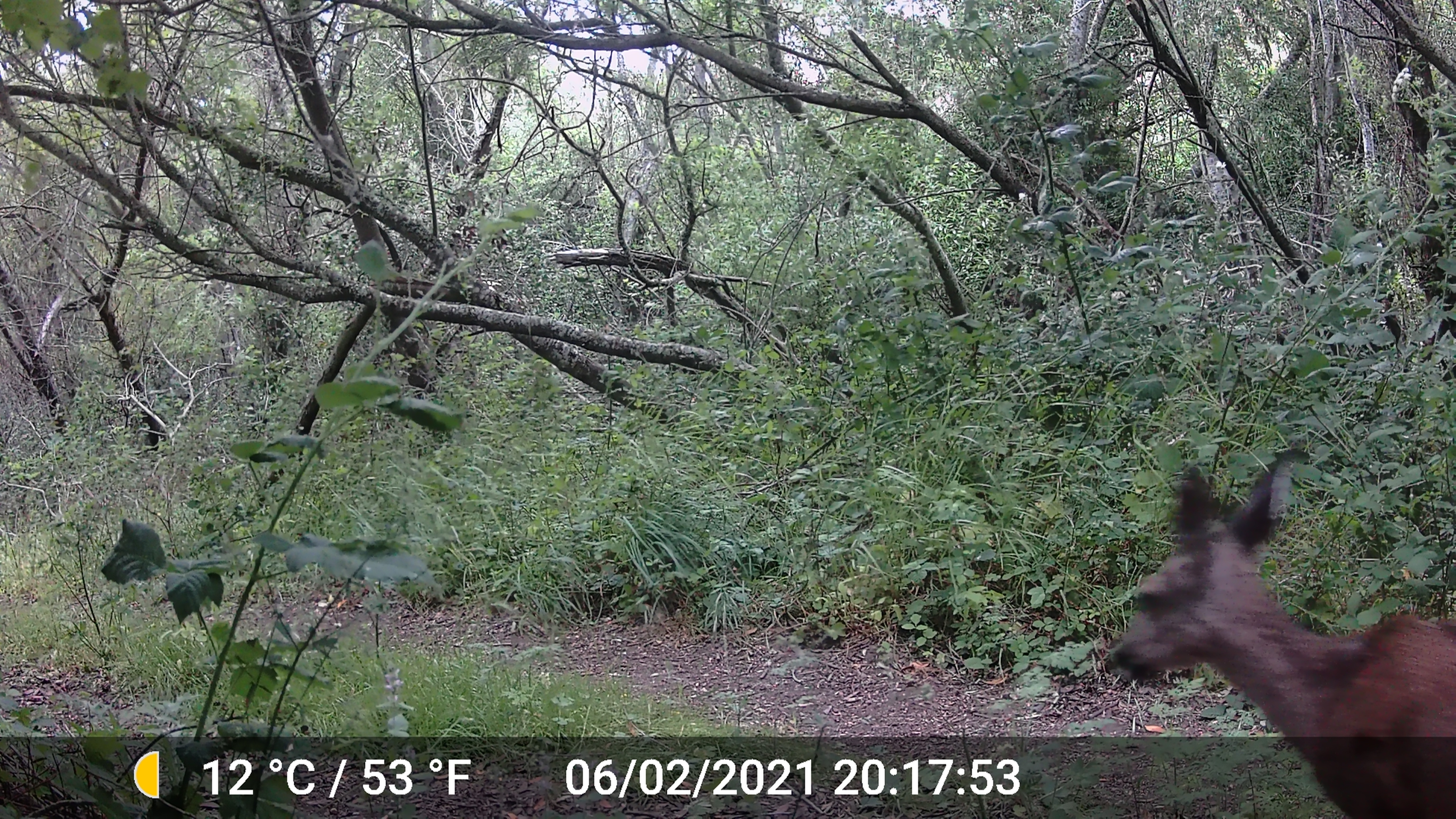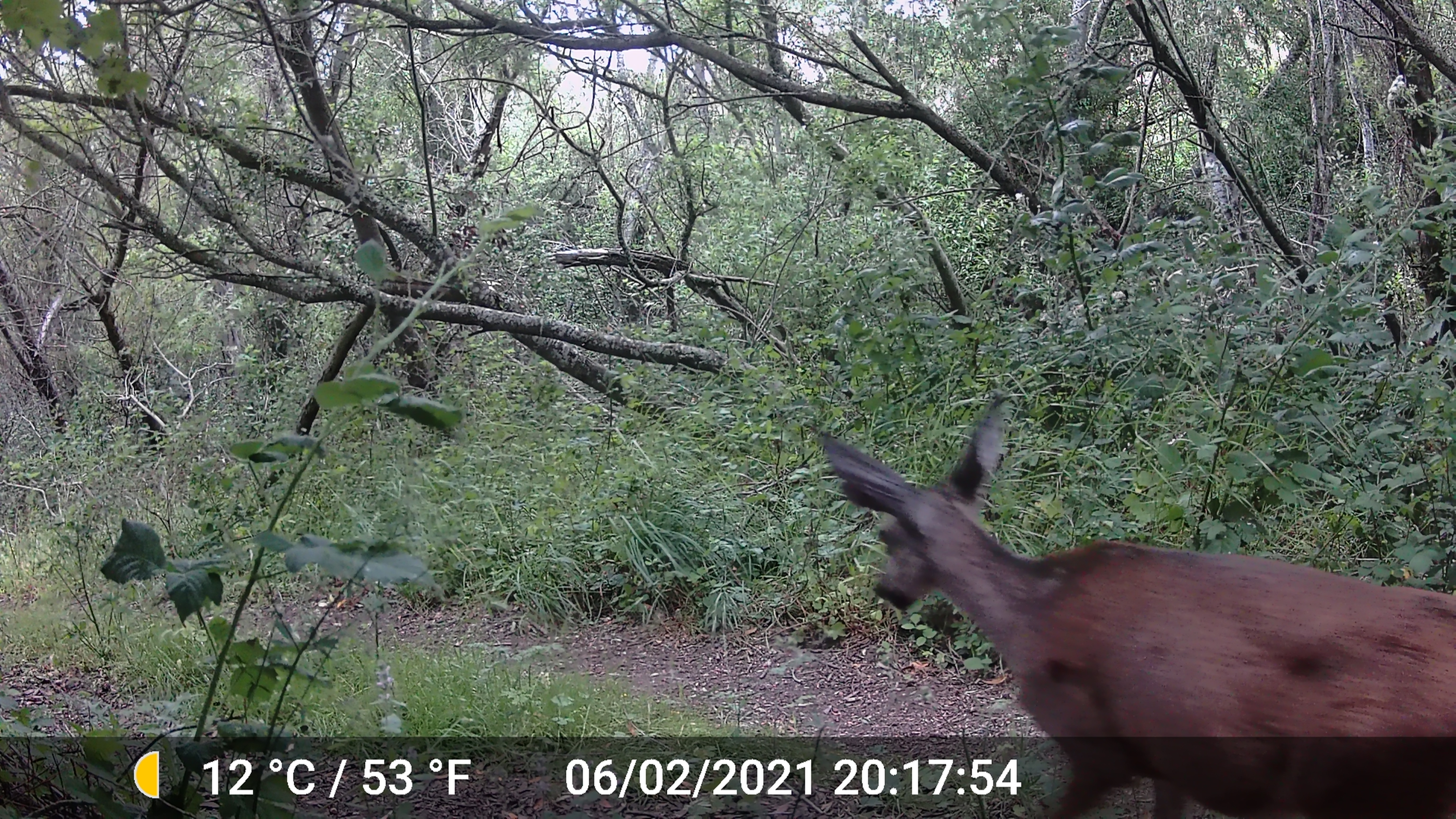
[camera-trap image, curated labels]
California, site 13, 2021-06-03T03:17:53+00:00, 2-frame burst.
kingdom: Animalia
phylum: Chordata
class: Mammalia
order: Artiodactyla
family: Cervidae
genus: Odocoileus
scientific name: Odocoileus hemionus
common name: mule deer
Mule deer (Odocoileus hemionus).